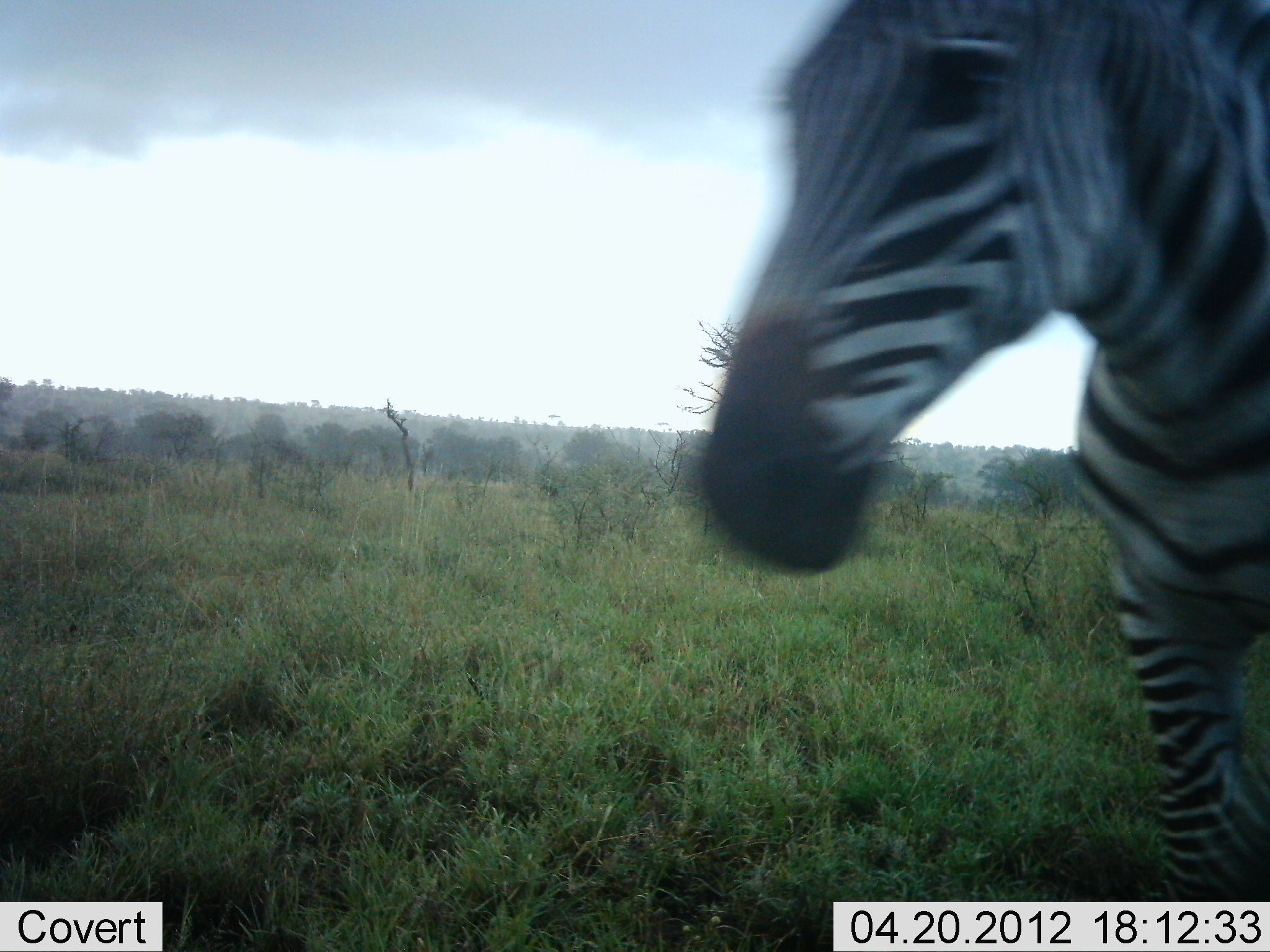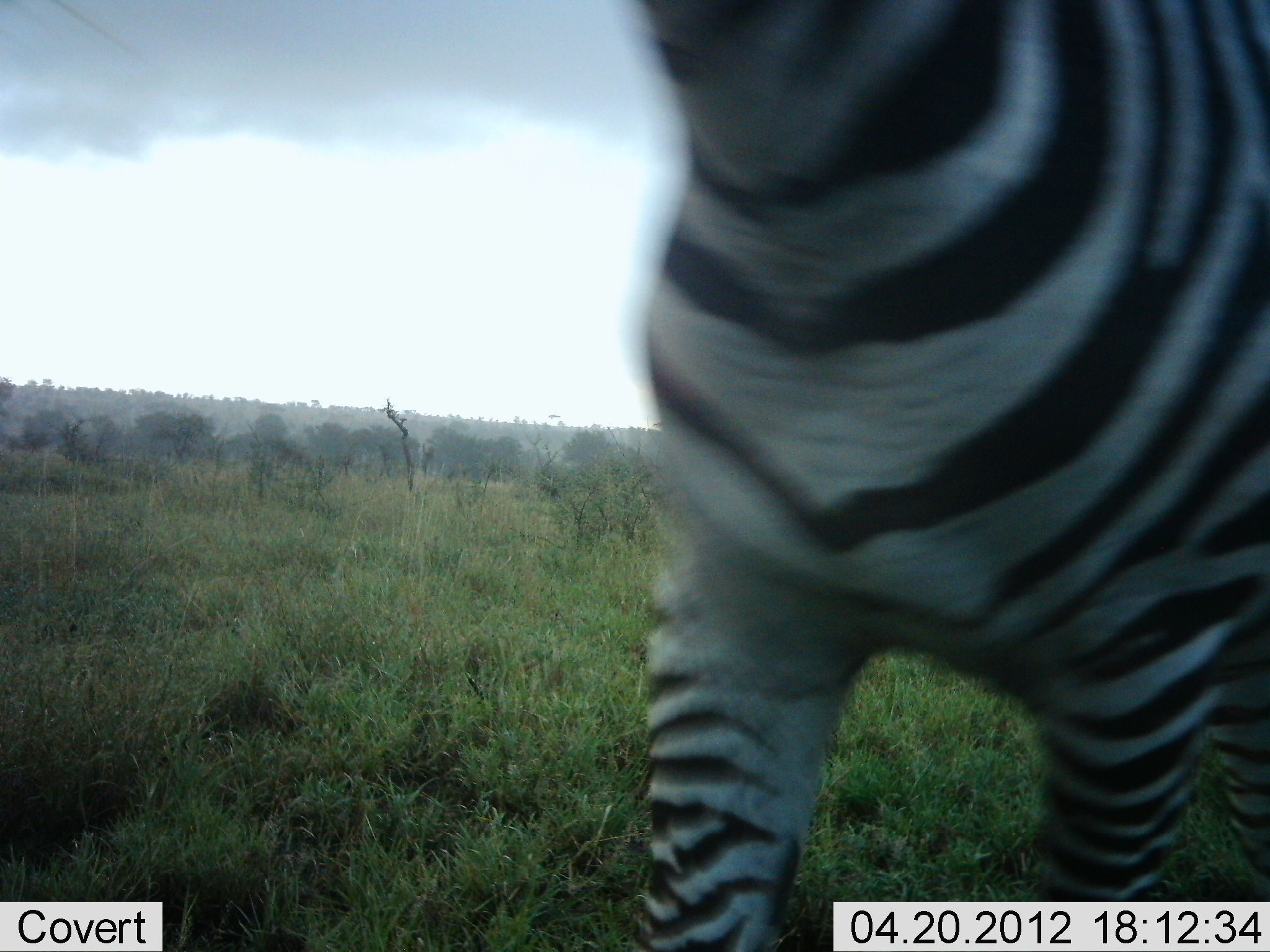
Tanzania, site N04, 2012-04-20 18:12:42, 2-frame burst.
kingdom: Animalia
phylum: Chordata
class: Mammalia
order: Perissodactyla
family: Equidae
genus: Equus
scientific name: Equus quagga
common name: plains zebra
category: zebra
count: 1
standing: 14%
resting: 0%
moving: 86%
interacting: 0%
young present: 0%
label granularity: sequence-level